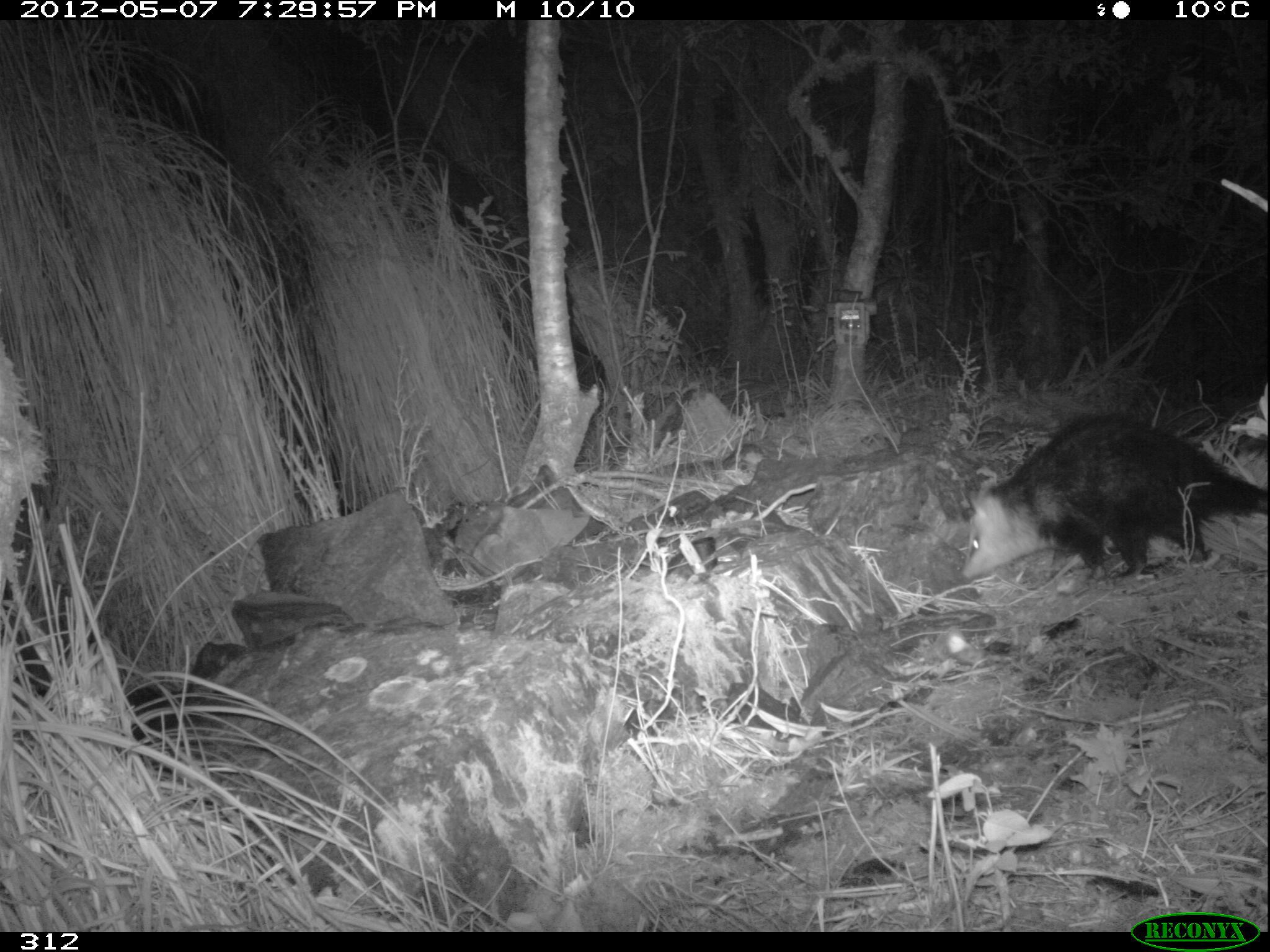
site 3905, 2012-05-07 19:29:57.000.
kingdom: Animalia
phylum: Chordata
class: Mammalia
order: Didelphimorphia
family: Didelphidae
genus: Didelphis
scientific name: Didelphis pernigra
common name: andean white-eared opossum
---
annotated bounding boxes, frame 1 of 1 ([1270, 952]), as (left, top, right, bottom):
didelphis pernigra: (958, 412, 1270, 583)